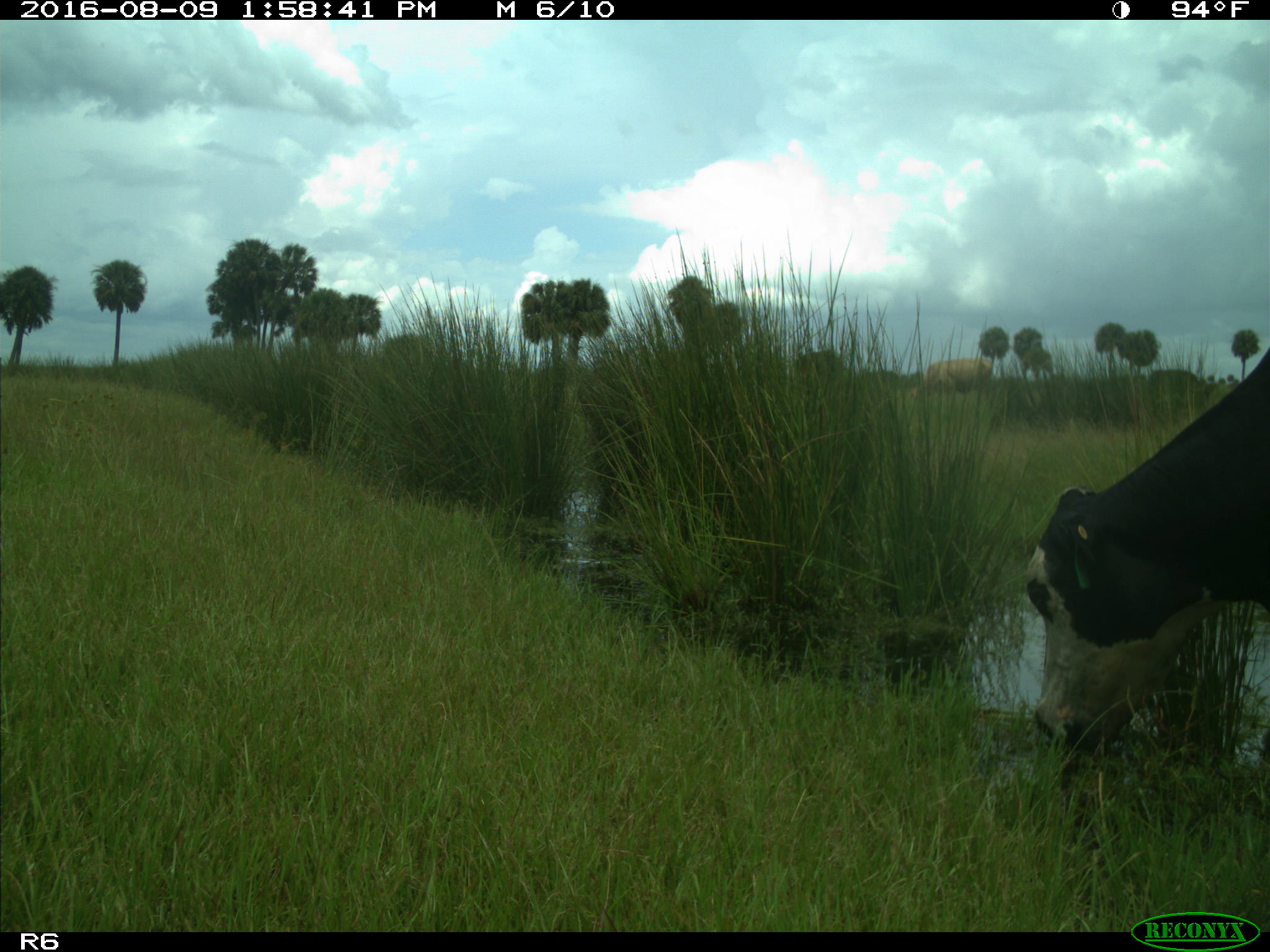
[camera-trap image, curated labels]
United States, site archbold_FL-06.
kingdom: Animalia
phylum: Chordata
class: Mammalia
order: Artiodactyla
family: Bovidae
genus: Bos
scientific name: Bos taurus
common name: domestic cow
Bos taurus (domestic cow).